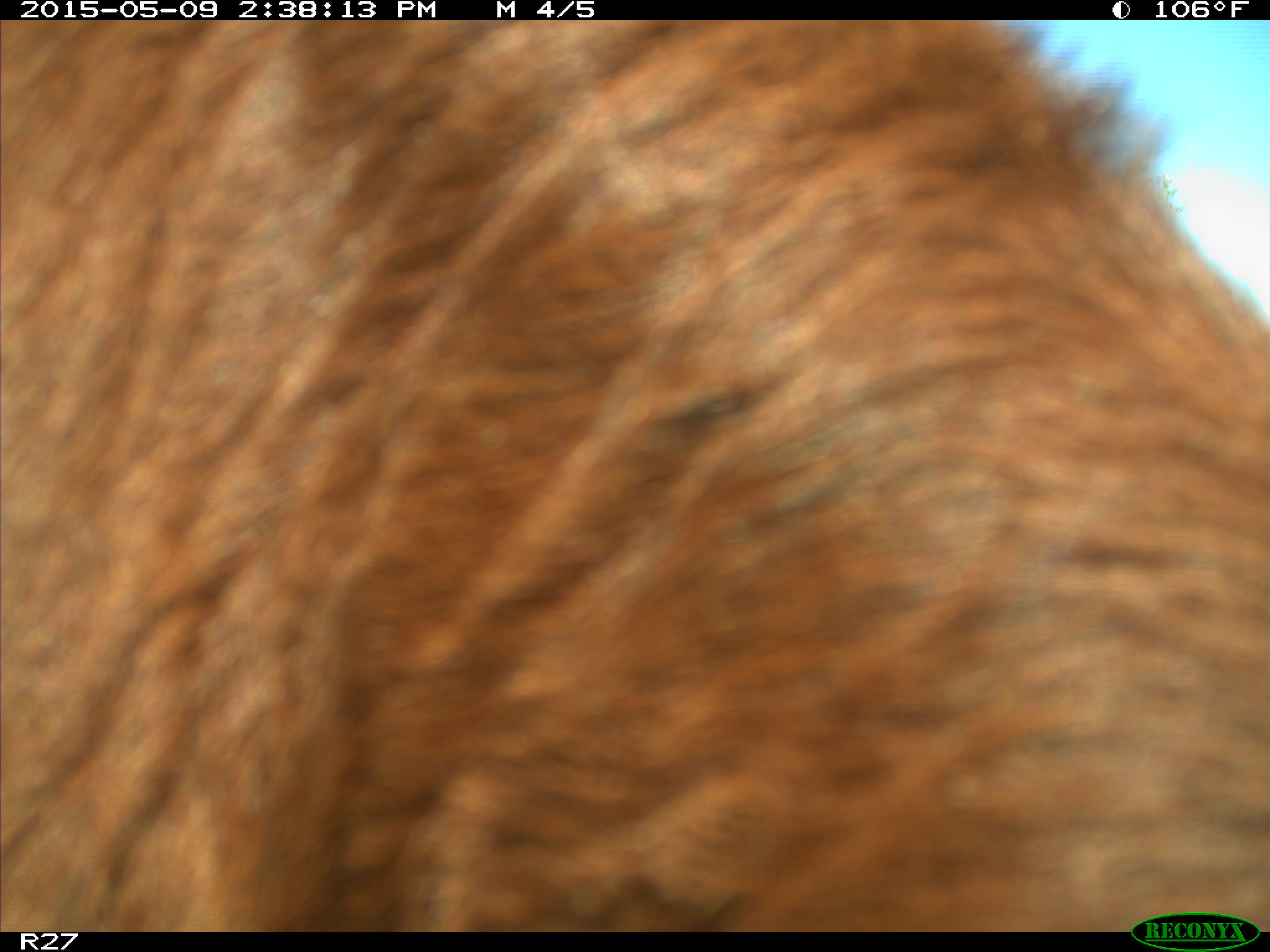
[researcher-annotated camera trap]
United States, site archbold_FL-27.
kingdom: Animalia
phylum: Chordata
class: Mammalia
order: Artiodactyla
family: Bovidae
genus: Bos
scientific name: Bos taurus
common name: domestic cow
Bos taurus (domestic cow).